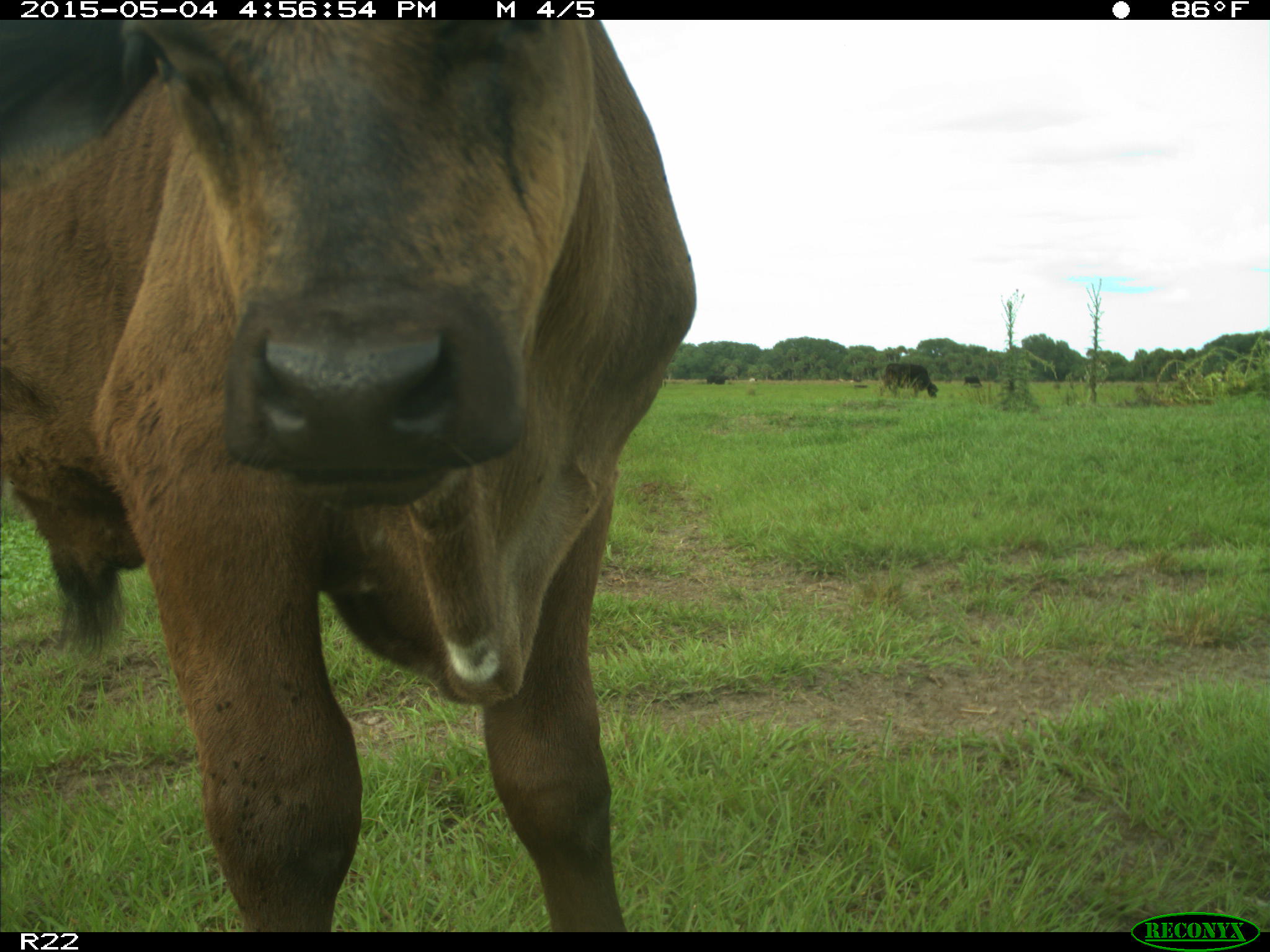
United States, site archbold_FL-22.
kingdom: Animalia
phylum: Chordata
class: Mammalia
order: Artiodactyla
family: Bovidae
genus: Bos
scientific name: Bos taurus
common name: domestic cow